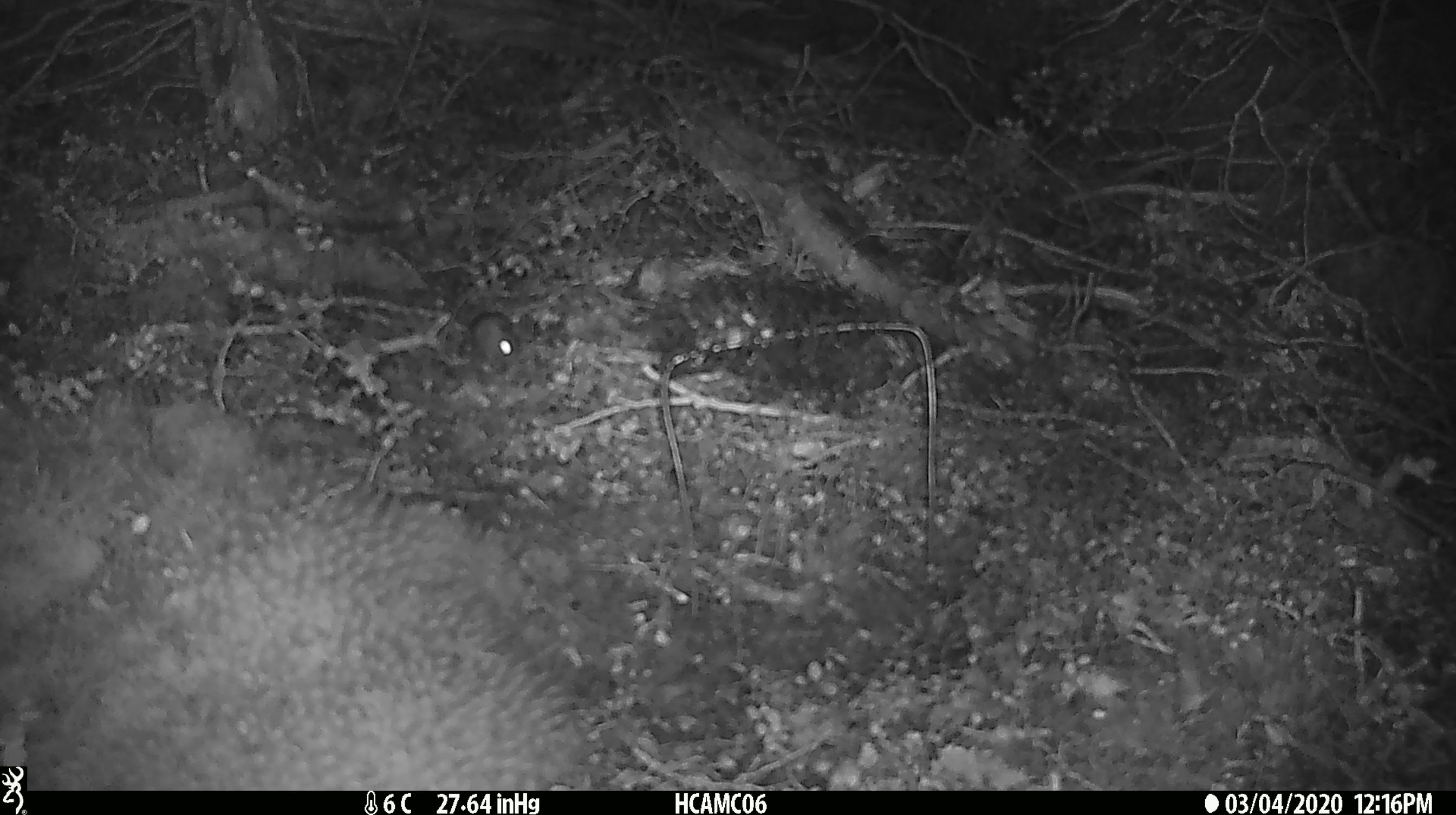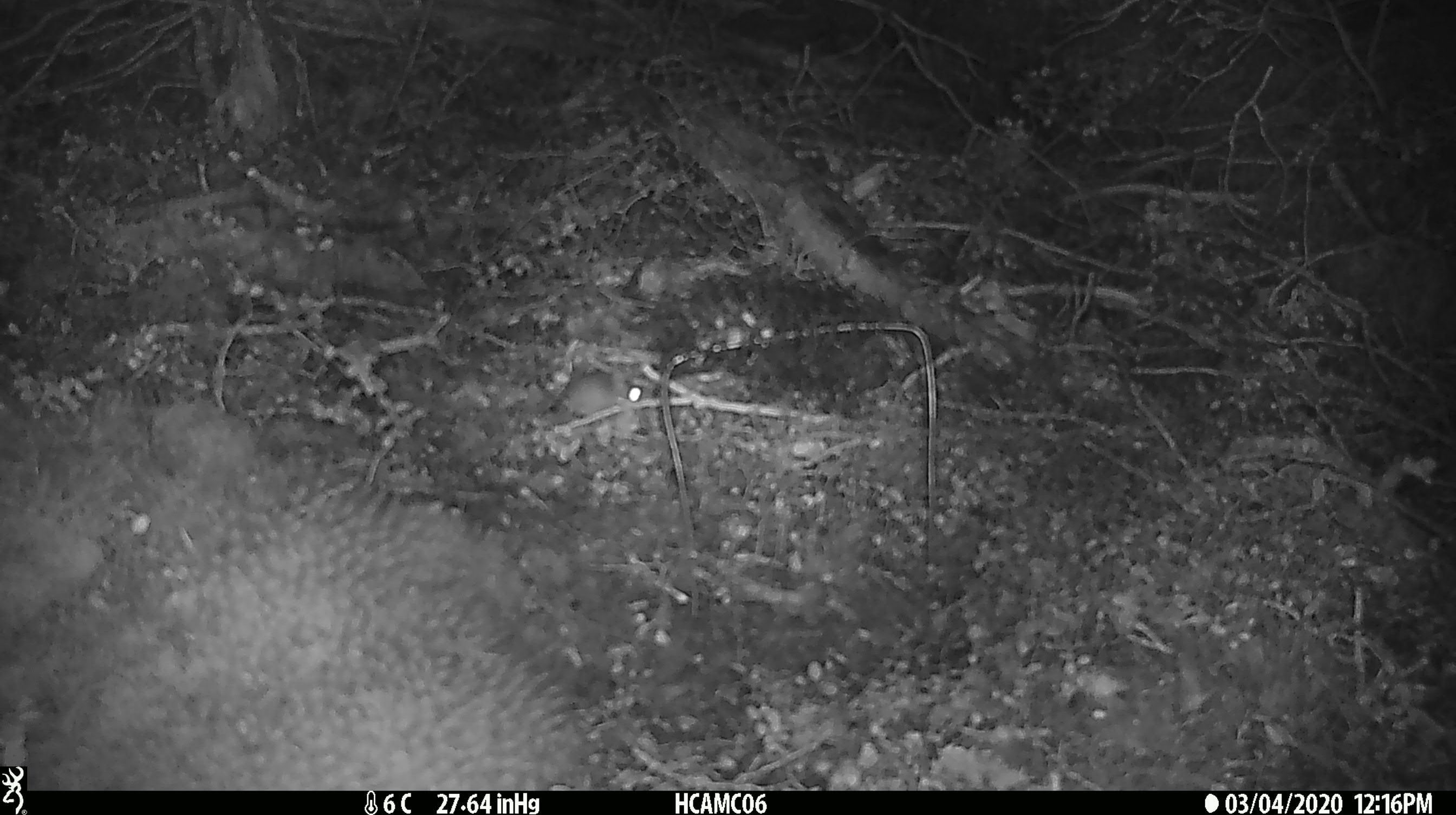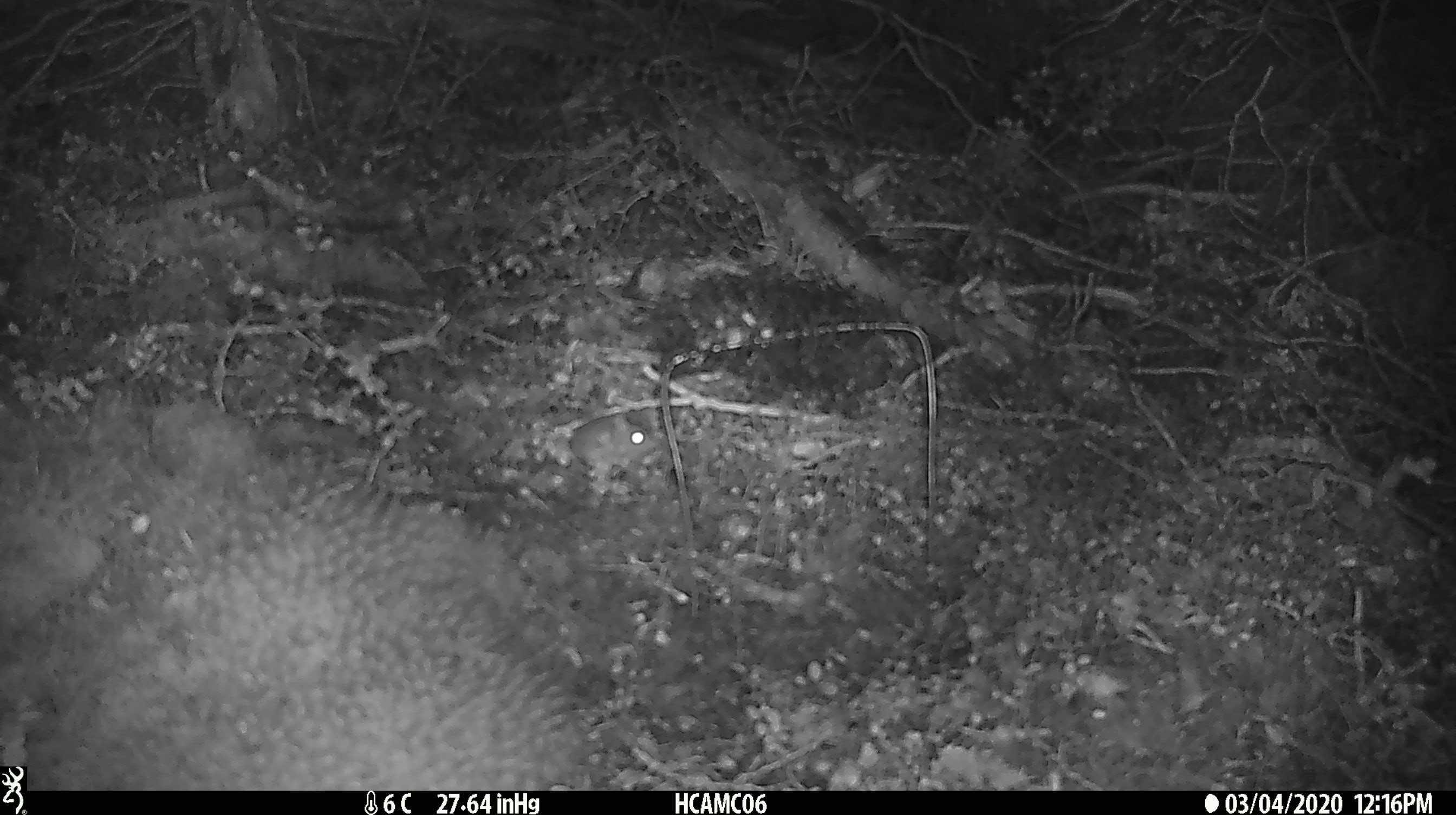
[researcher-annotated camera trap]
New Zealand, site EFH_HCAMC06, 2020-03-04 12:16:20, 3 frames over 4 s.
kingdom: Animalia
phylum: Chordata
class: Mammalia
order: Rodentia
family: Muridae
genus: Mus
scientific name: Mus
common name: mouse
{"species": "mouse (Mus)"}